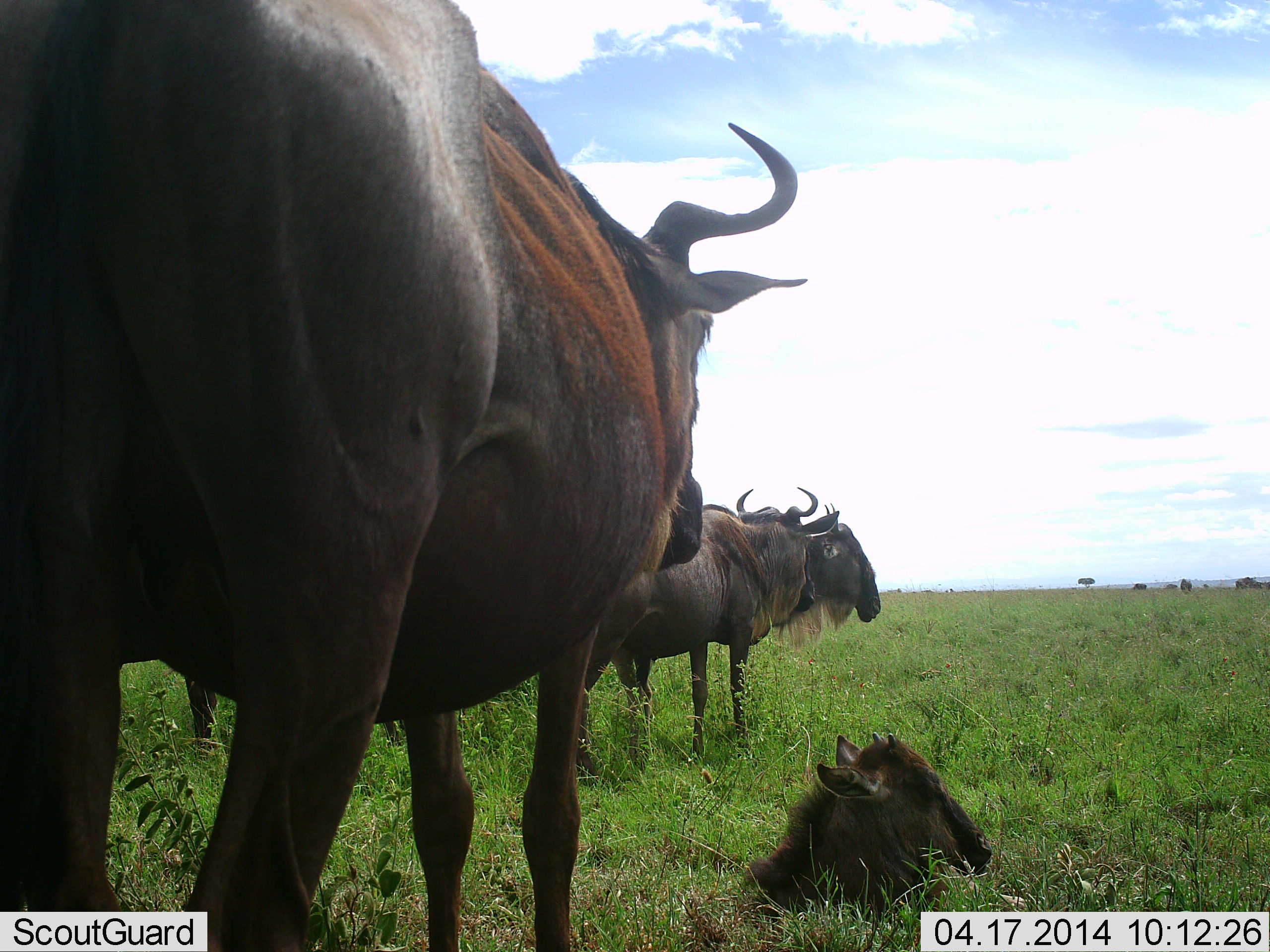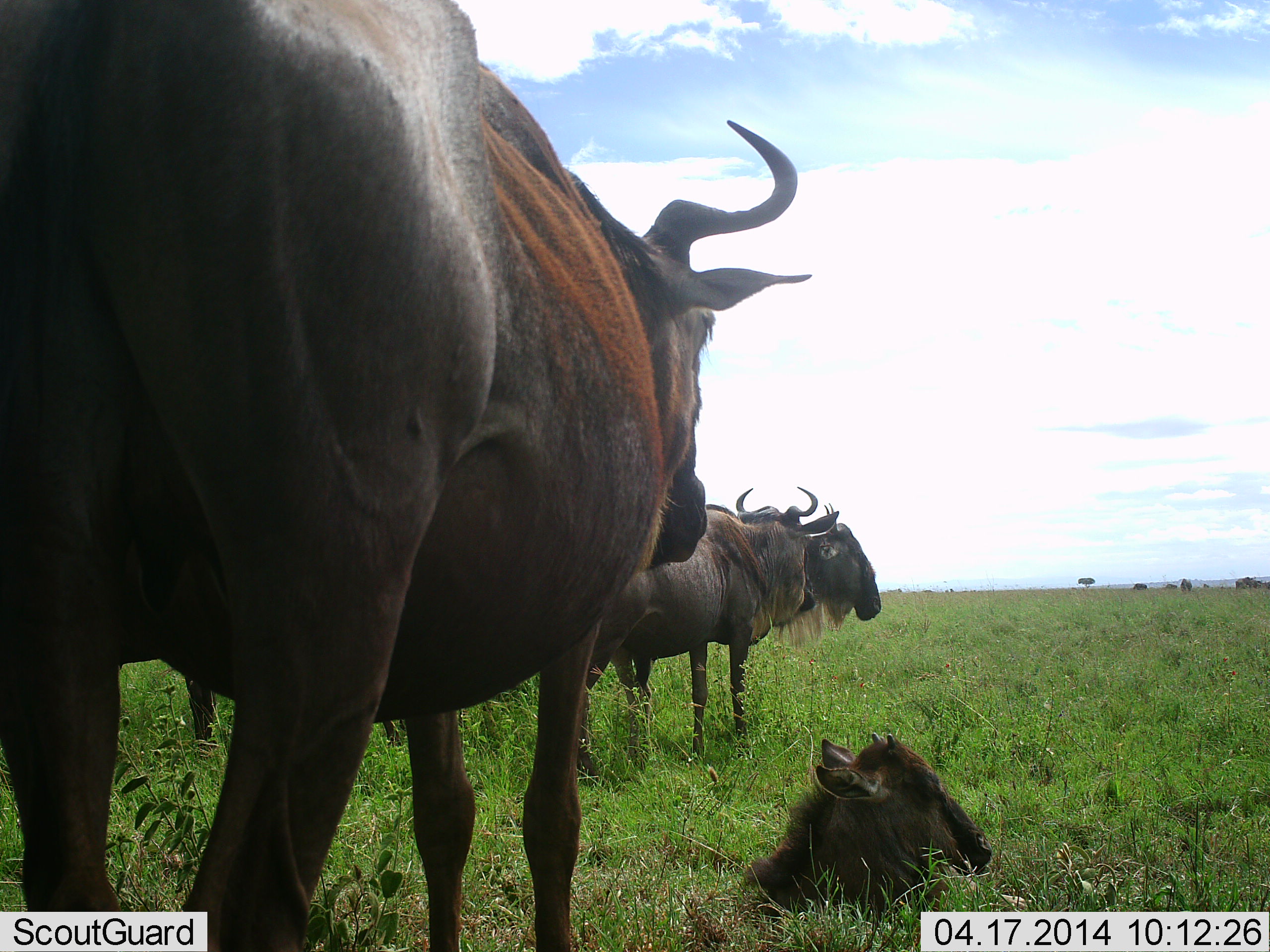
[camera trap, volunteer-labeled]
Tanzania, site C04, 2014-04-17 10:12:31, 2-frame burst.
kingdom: Animalia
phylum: Chordata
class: Mammalia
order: Artiodactyla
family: Bovidae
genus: Connochaetes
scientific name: Connochaetes taurinus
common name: blue wildebeest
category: wildebeest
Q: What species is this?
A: Wildebeest (blue wildebeest) (Connochaetes taurinus).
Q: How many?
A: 5.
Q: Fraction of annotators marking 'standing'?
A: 90%.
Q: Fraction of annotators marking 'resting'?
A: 90%.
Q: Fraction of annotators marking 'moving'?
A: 0%.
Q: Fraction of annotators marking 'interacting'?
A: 0%.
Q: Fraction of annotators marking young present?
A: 80%.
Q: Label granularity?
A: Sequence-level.